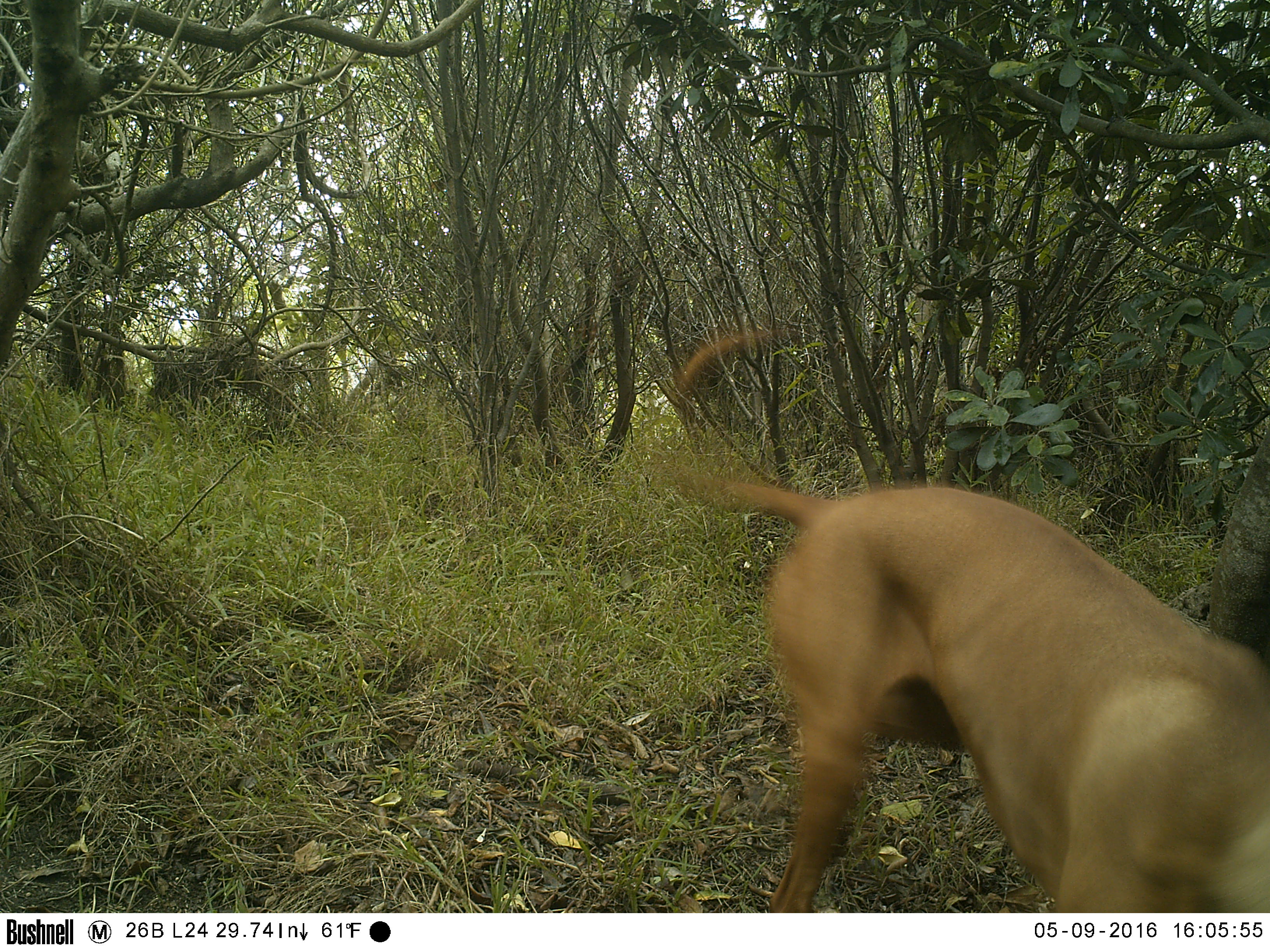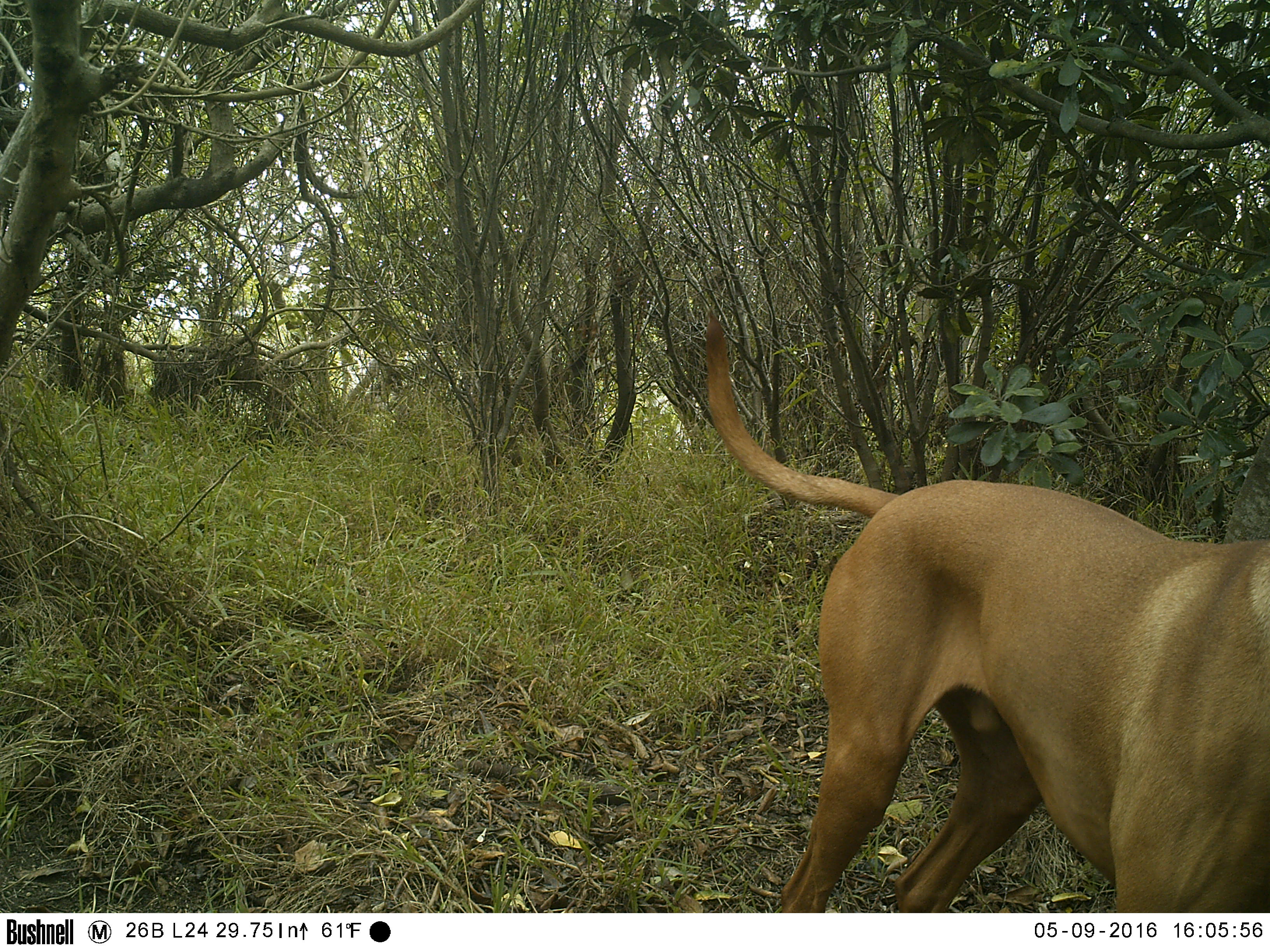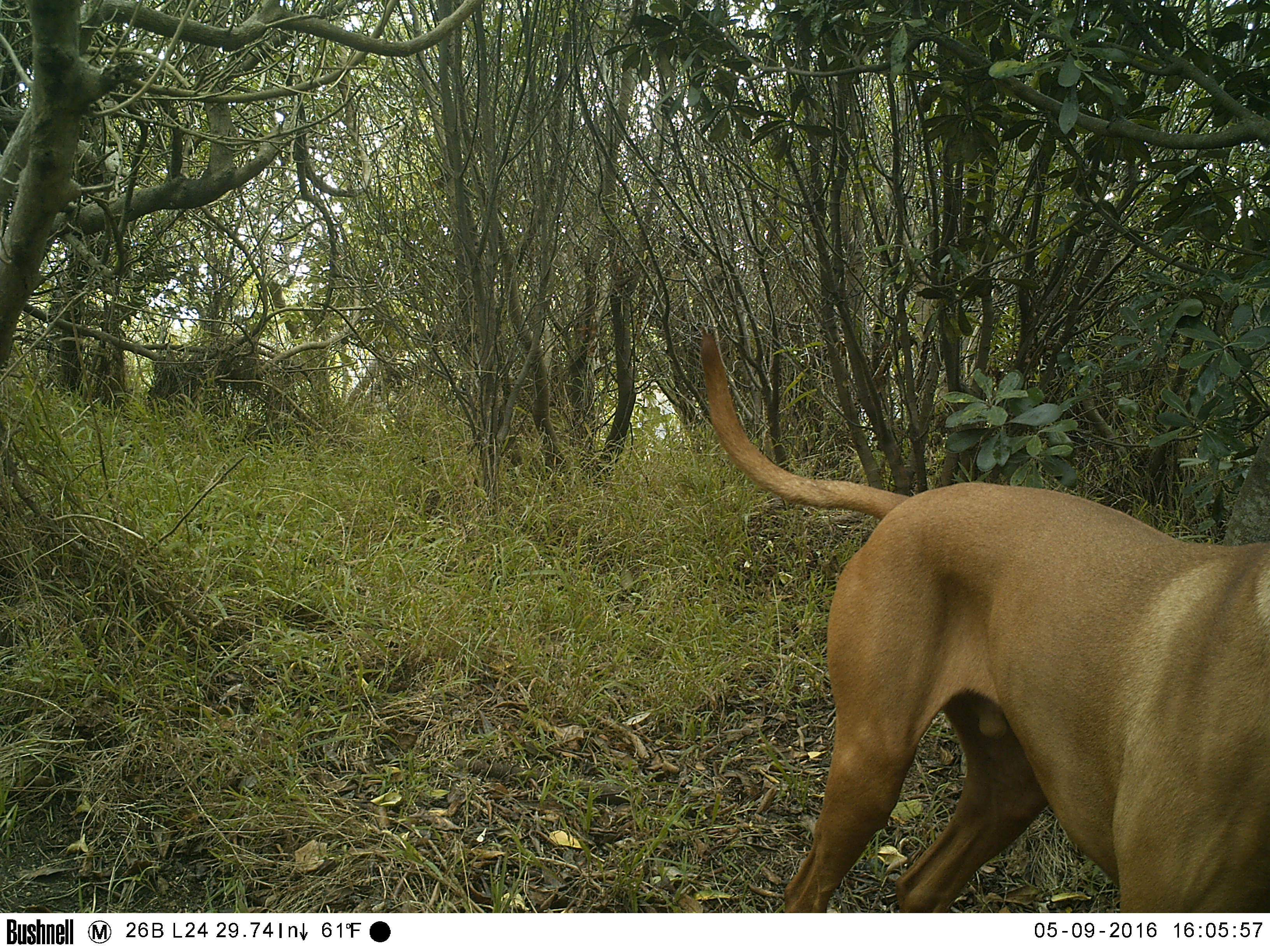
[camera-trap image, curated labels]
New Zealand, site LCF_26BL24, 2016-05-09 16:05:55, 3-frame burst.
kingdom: Animalia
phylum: Chordata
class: Mammalia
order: Carnivora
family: Canidae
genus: Canis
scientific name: Canis familiaris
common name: domestic dog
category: dog